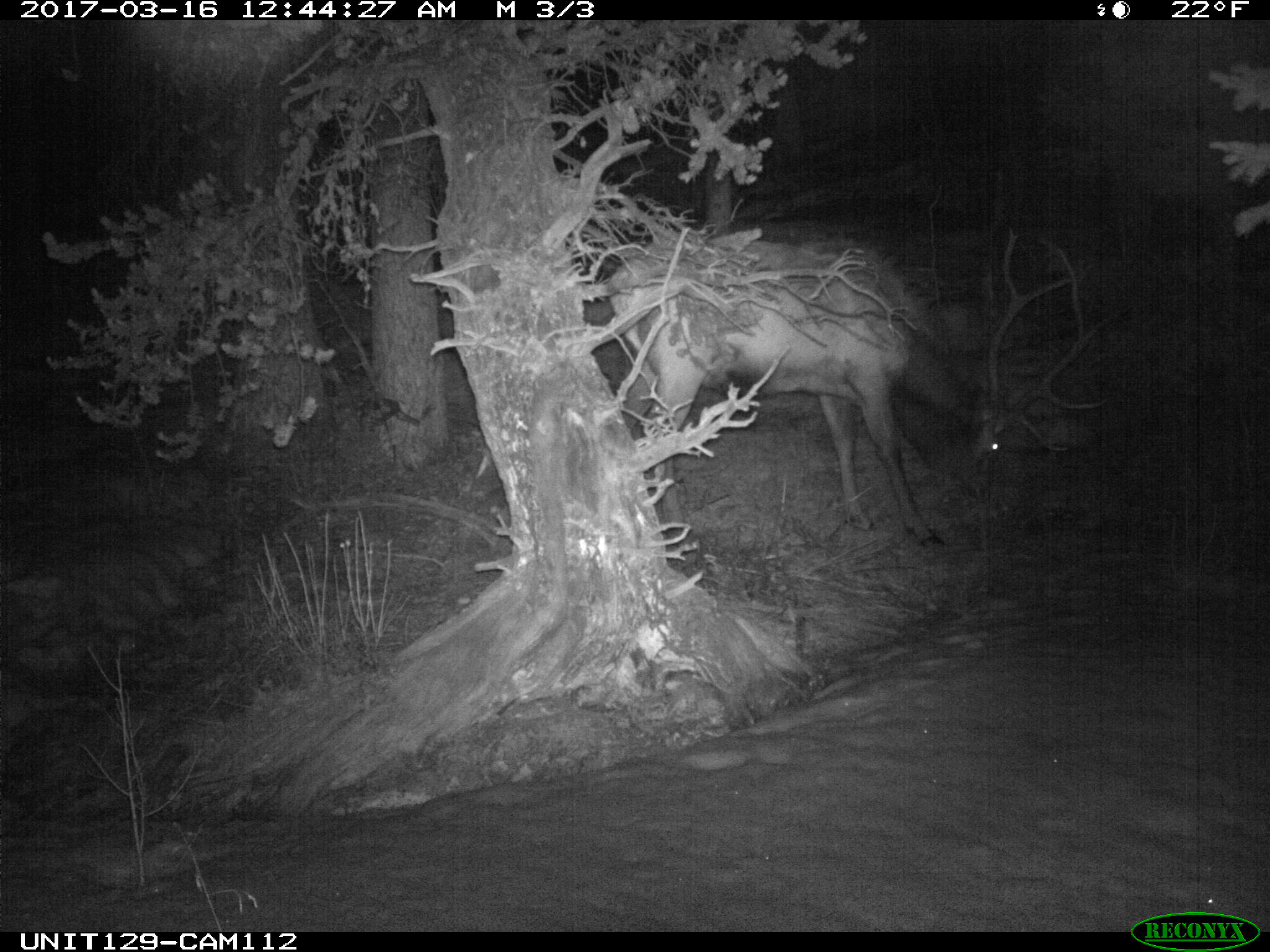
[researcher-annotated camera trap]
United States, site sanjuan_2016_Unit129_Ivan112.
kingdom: Animalia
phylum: Chordata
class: Mammalia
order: Artiodactyla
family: Cervidae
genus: Cervus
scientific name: Cervus elaphus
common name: red deer